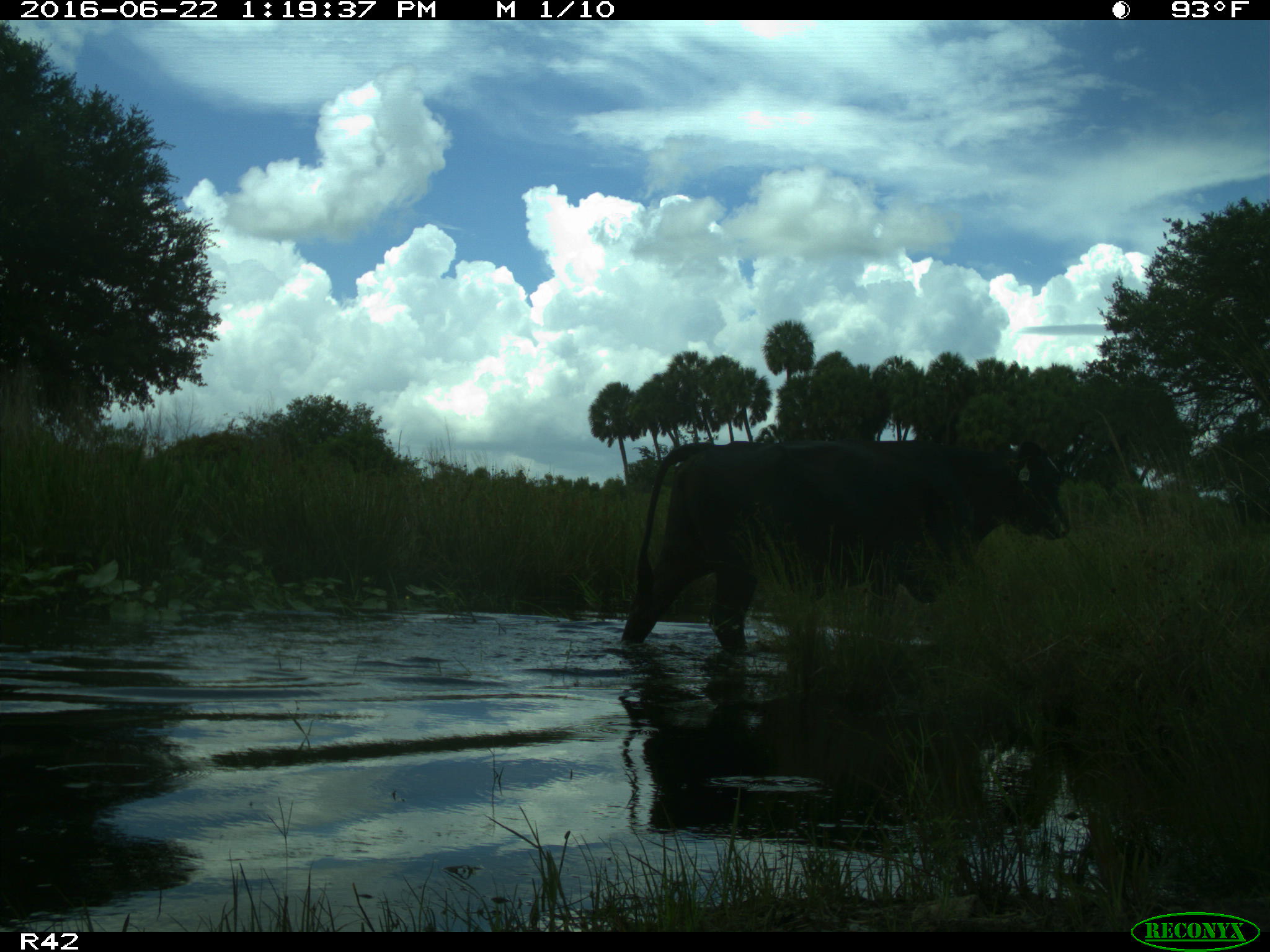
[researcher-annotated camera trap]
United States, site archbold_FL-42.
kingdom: Animalia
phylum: Chordata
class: Mammalia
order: Artiodactyla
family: Bovidae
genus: Bos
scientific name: Bos taurus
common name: domestic cow